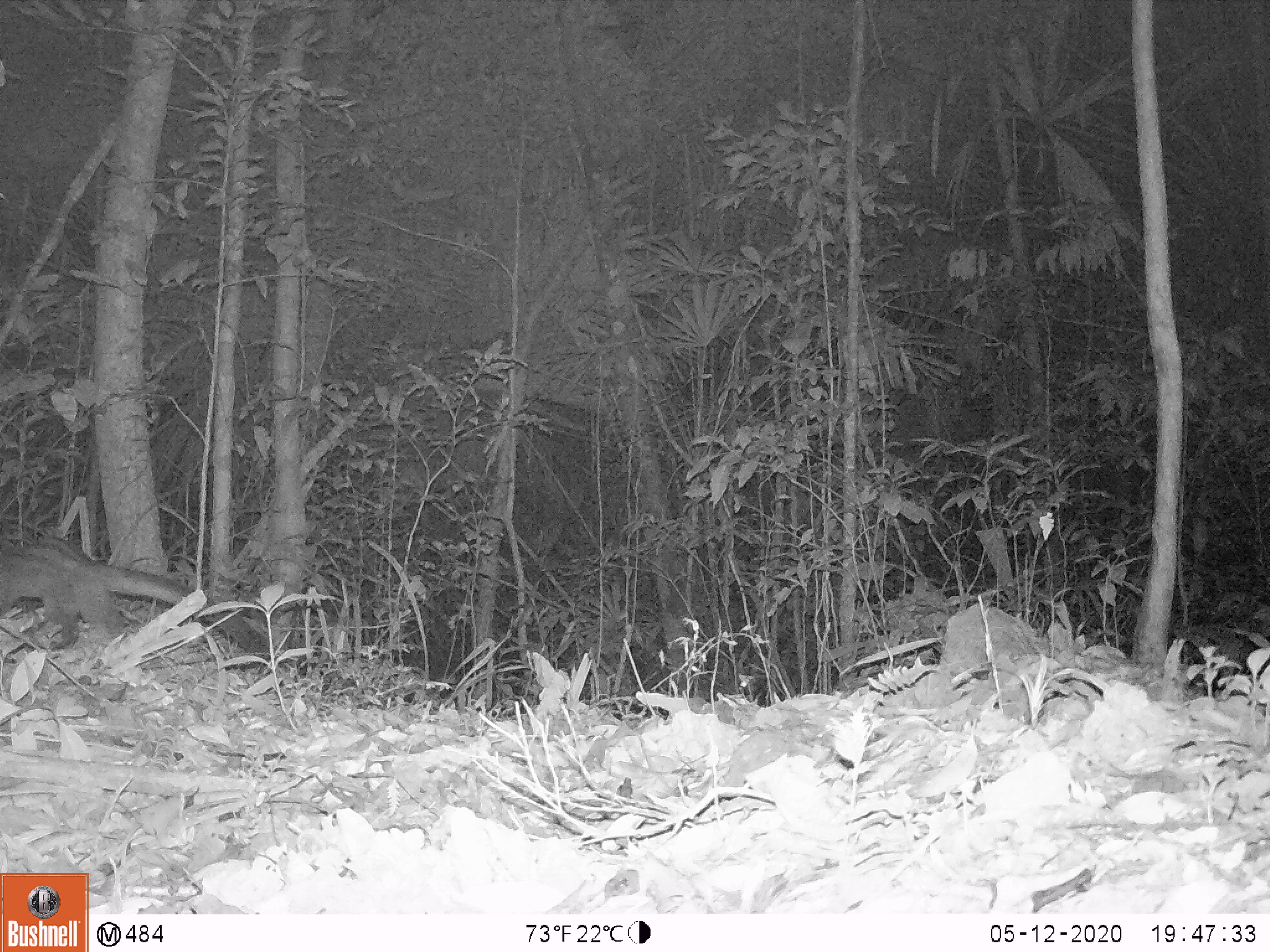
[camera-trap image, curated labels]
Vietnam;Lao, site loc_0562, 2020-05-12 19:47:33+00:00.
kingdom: Animalia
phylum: Chordata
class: Mammalia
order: Carnivora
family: Viverridae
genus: Paradoxurus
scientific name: Paradoxurus hermaphroditus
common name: common palm civet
Common palm civet (Paradoxurus hermaphroditus). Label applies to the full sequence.